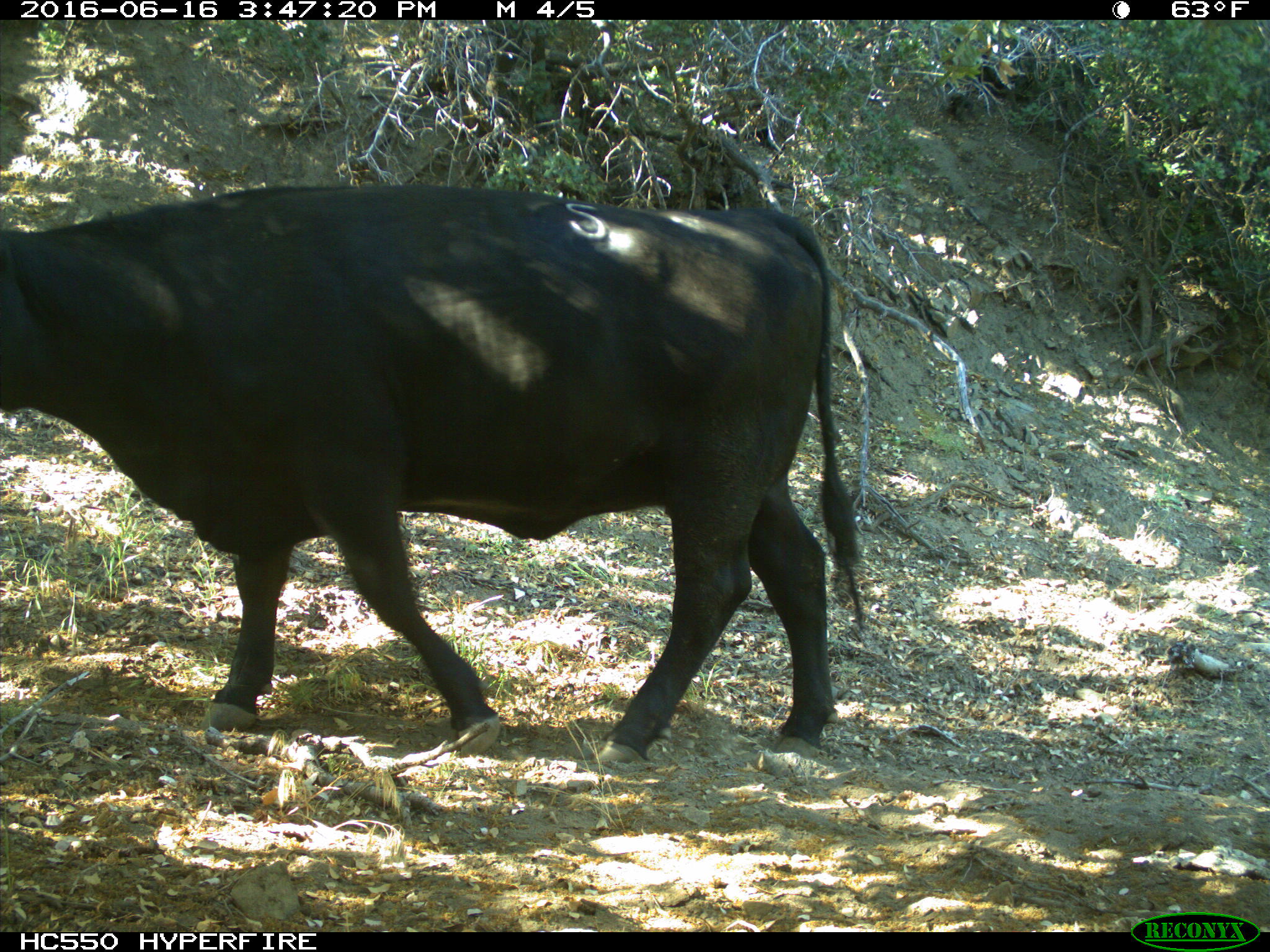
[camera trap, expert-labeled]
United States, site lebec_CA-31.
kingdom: Animalia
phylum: Chordata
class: Mammalia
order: Artiodactyla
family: Bovidae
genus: Bos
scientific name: Bos taurus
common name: domestic cow